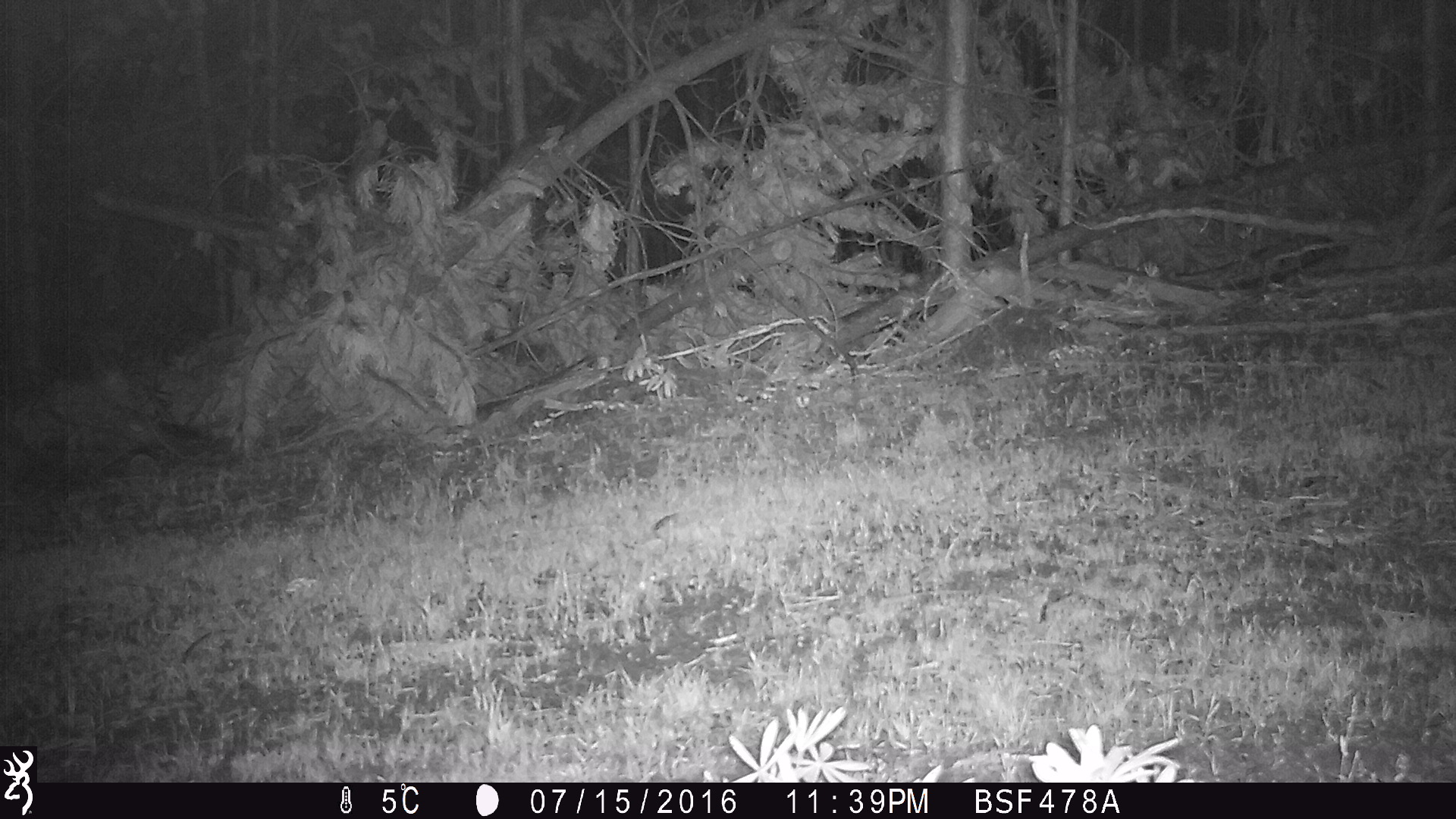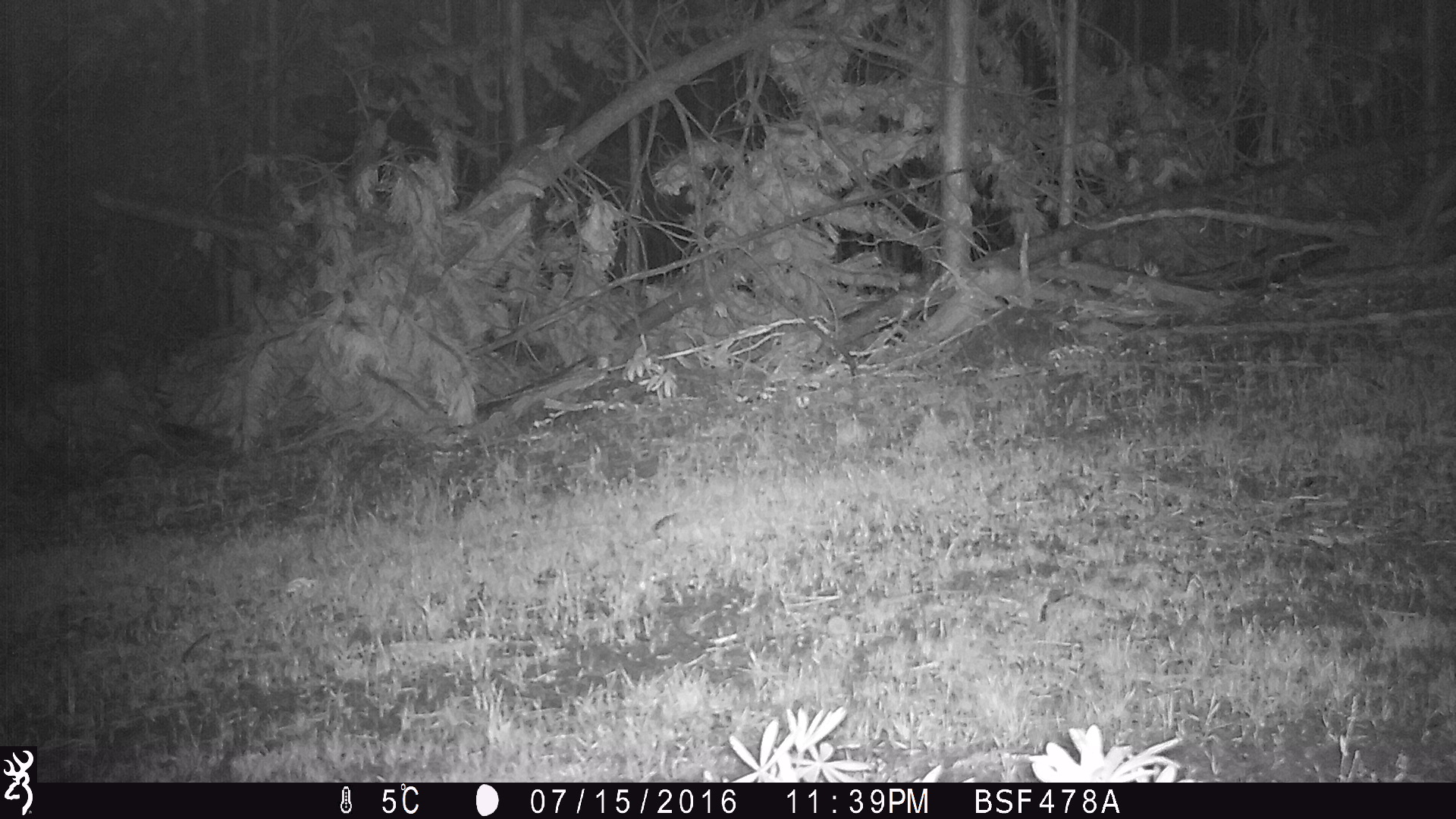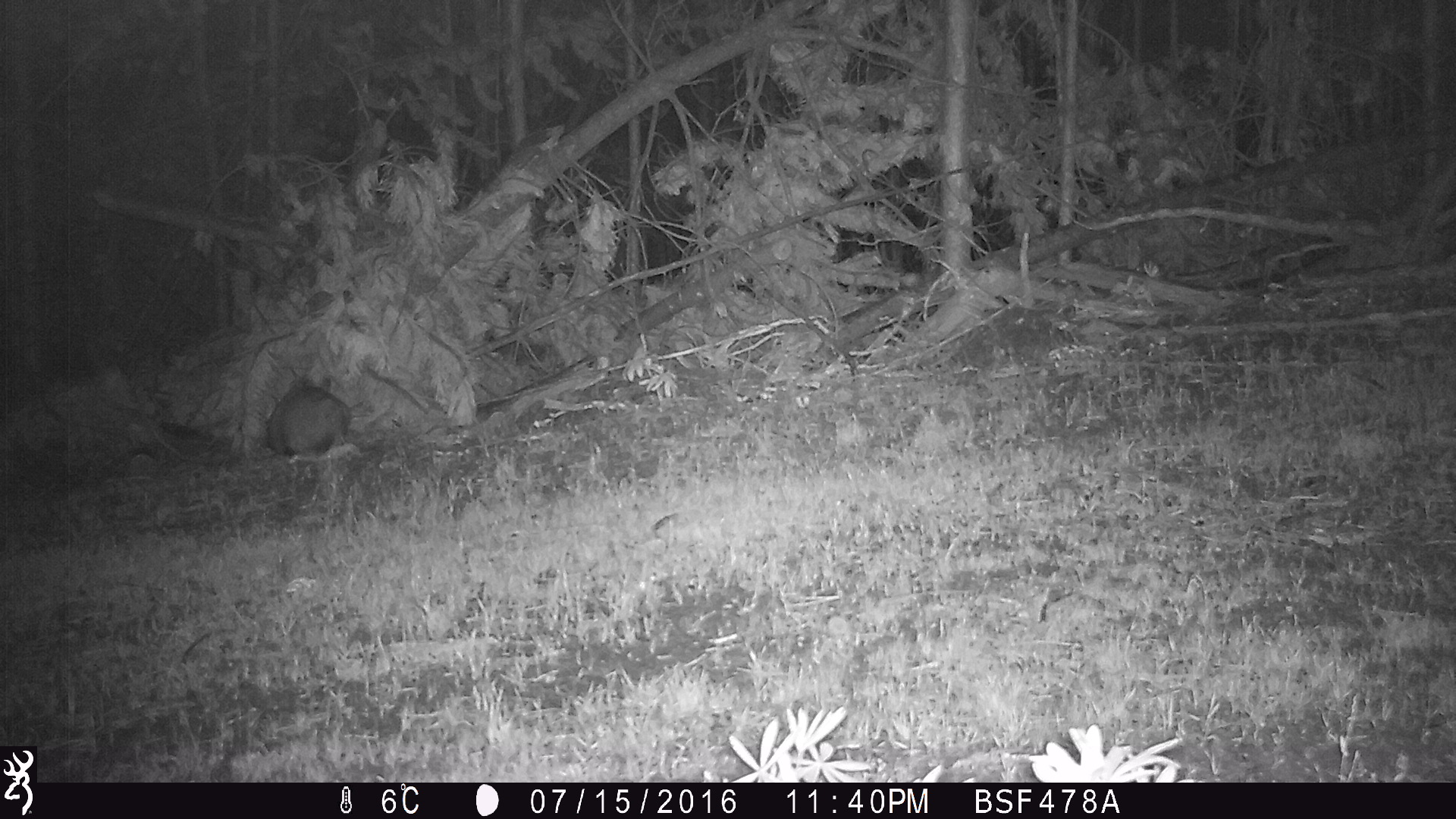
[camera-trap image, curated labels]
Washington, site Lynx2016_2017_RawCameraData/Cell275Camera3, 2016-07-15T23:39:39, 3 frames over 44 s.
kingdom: Animalia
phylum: Chordata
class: Mammalia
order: Lagomorpha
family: Leporidae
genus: Lepus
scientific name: Lepus americanus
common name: snowshoe hare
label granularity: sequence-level